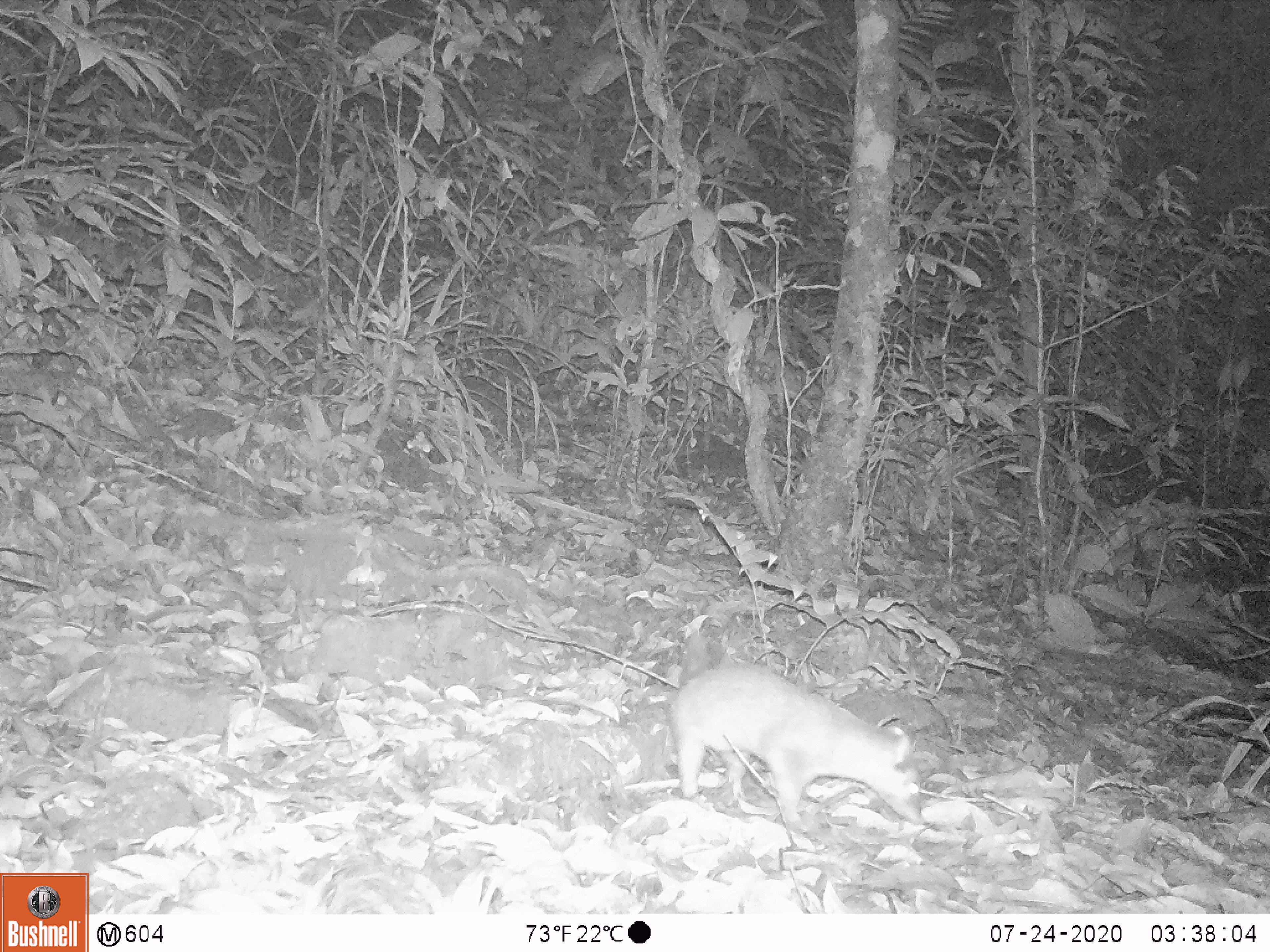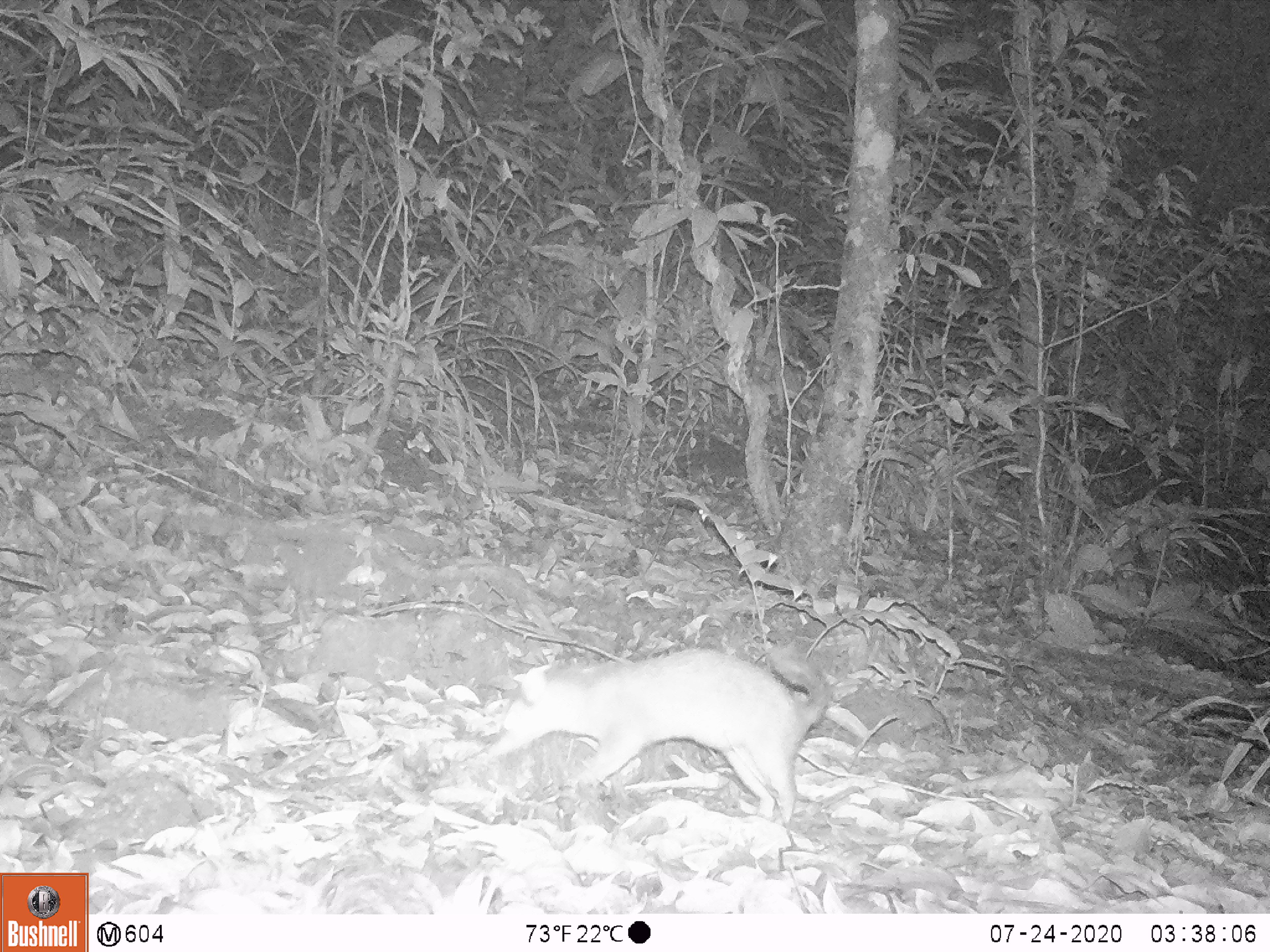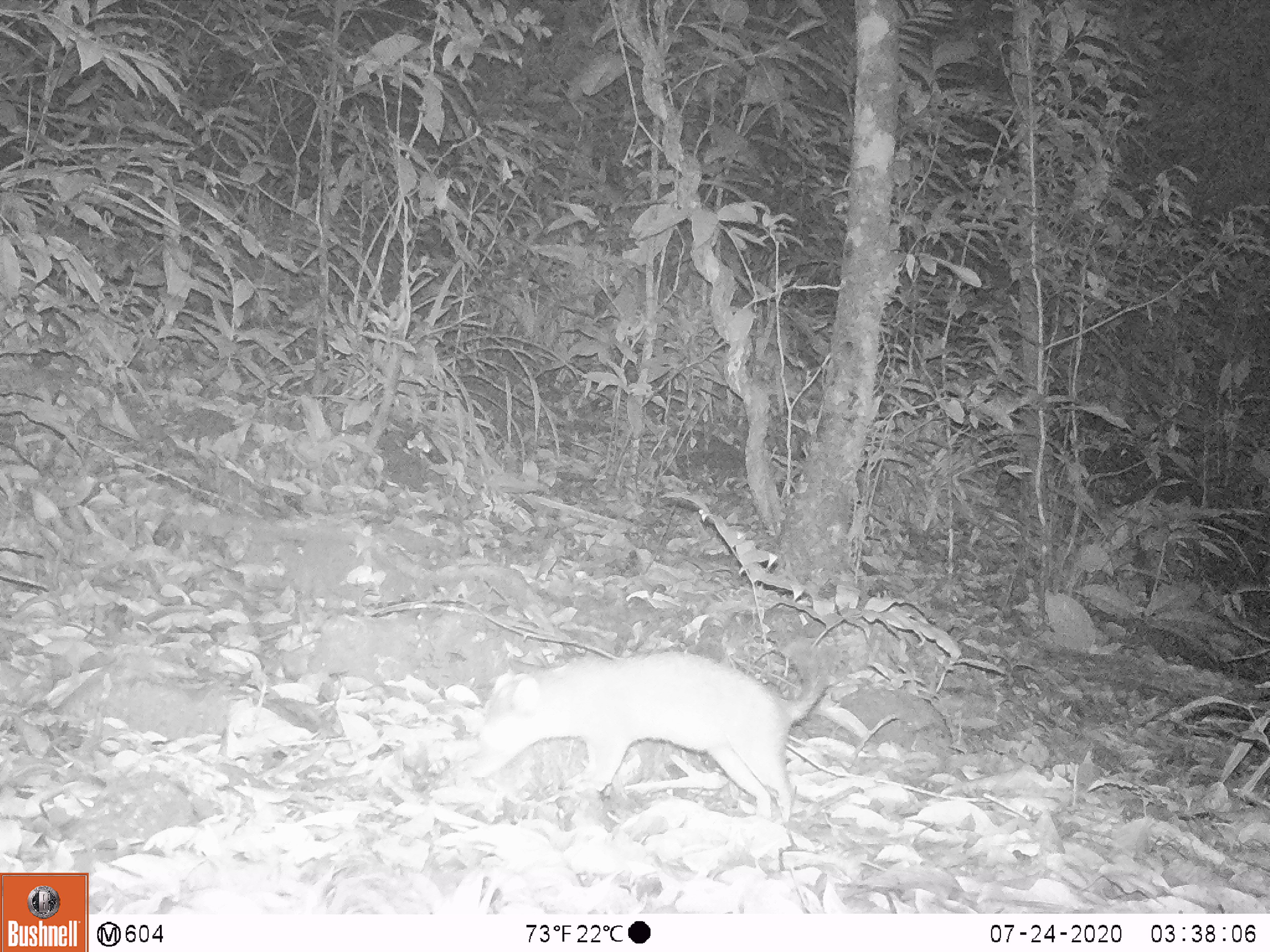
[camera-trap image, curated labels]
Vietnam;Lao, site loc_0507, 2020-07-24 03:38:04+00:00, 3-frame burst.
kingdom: Animalia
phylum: Chordata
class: Mammalia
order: Carnivora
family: Mustelidae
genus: Melogale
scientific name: Melogale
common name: ferret badger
Ferret badger (Melogale). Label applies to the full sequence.